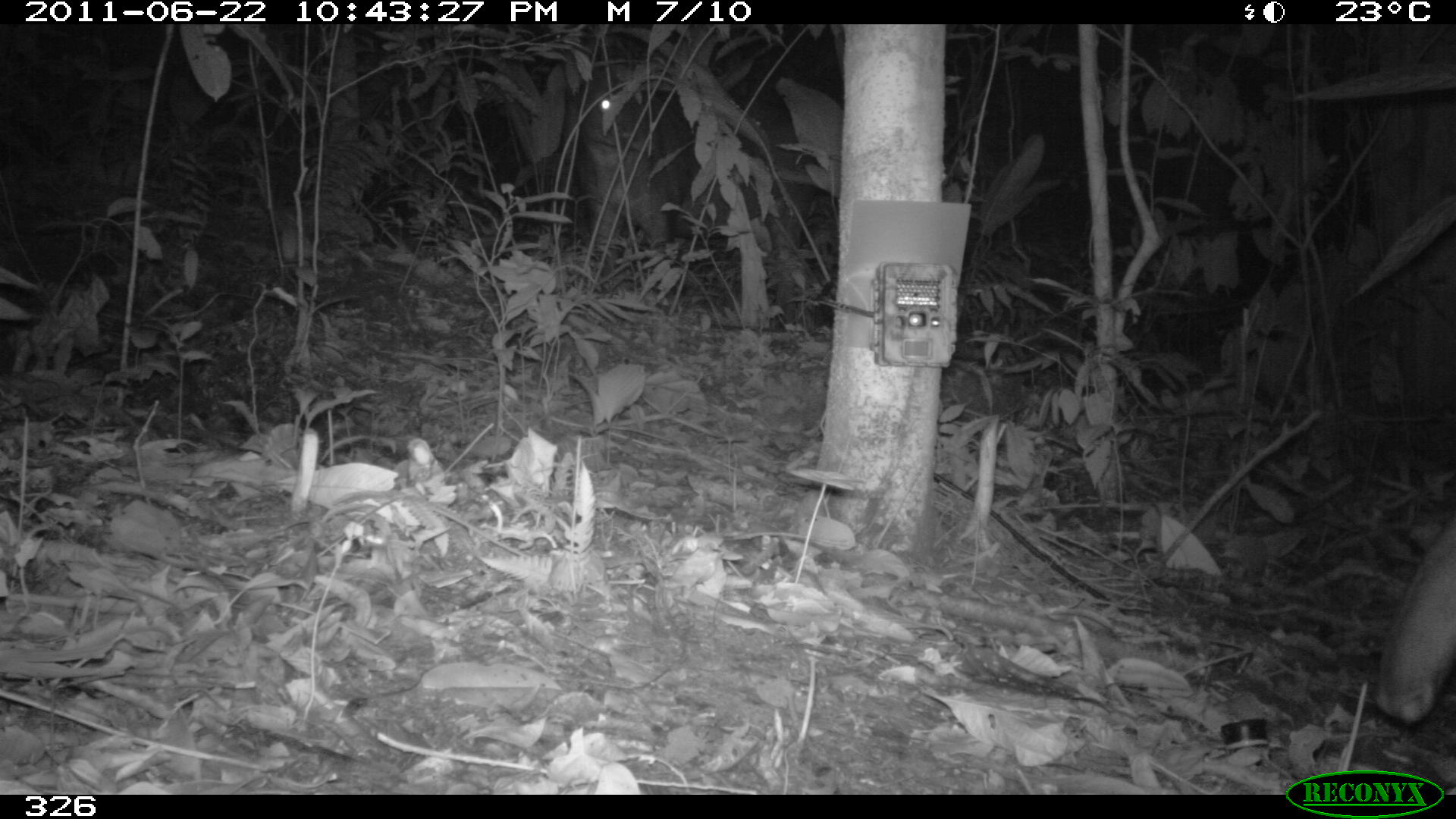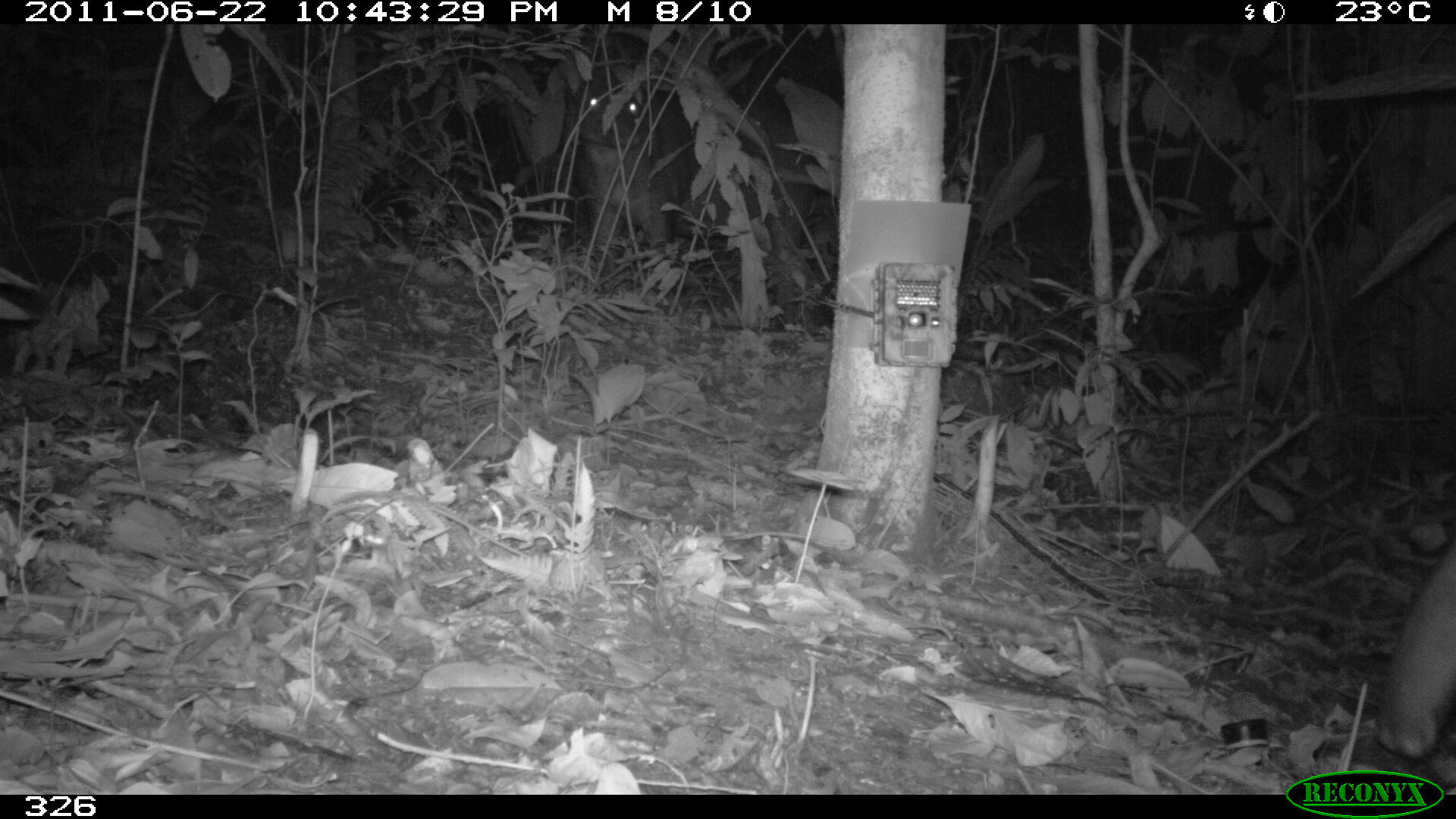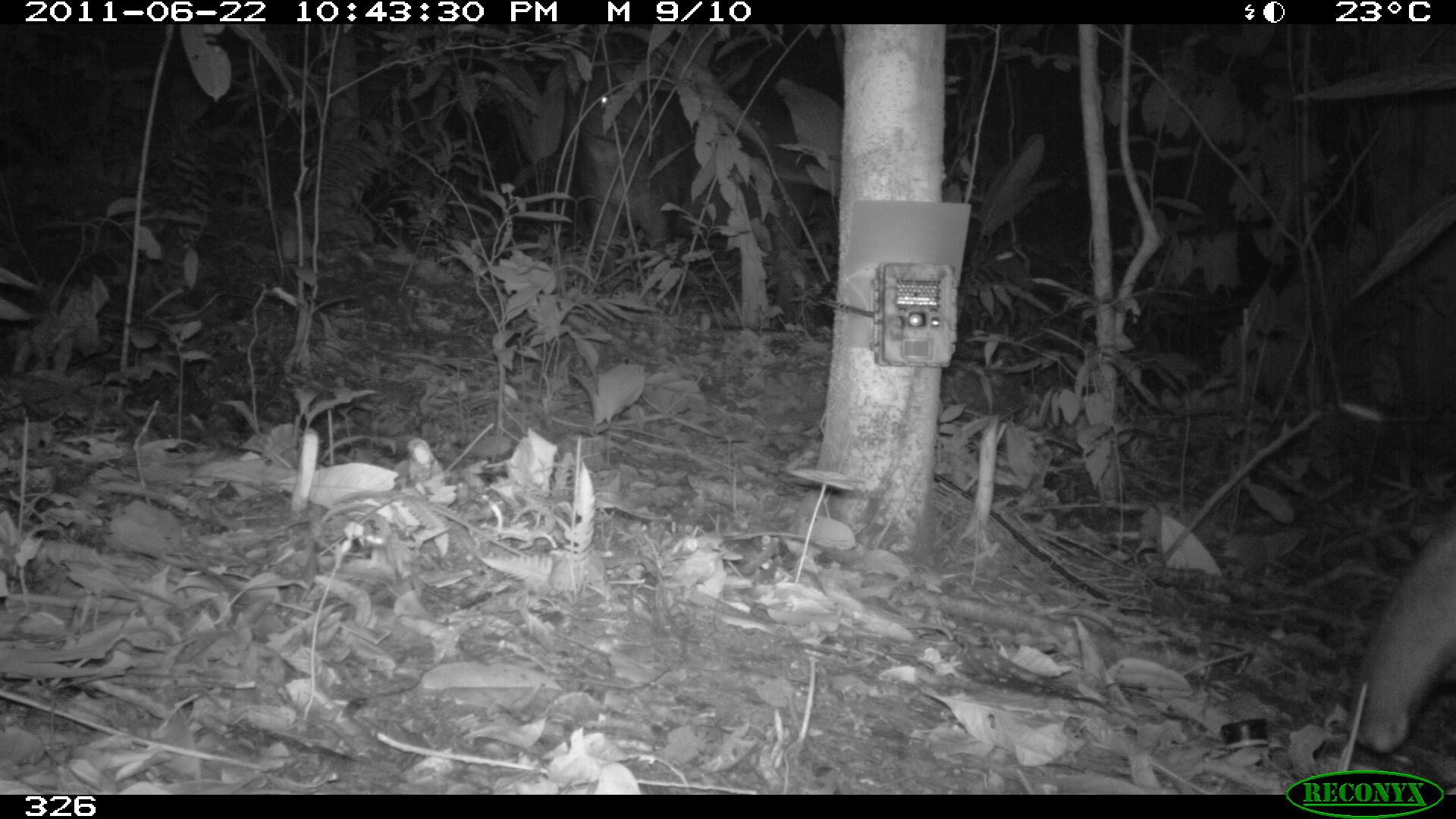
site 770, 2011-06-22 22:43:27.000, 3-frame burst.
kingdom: Animalia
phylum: Chordata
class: Mammalia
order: Perissodactyla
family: Tapiridae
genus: Tapirus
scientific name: Tapirus terrestris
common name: south american tapir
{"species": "Tapirus terrestris (south american tapir)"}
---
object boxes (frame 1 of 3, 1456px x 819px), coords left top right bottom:
tapirus terrestris: 576 62 821 325; 1375 514 1455 723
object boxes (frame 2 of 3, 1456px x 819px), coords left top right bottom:
tapirus terrestris: 565 47 817 319; 1376 539 1456 755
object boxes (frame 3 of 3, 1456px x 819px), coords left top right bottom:
tapirus terrestris: 574 56 816 317; 1344 501 1456 757